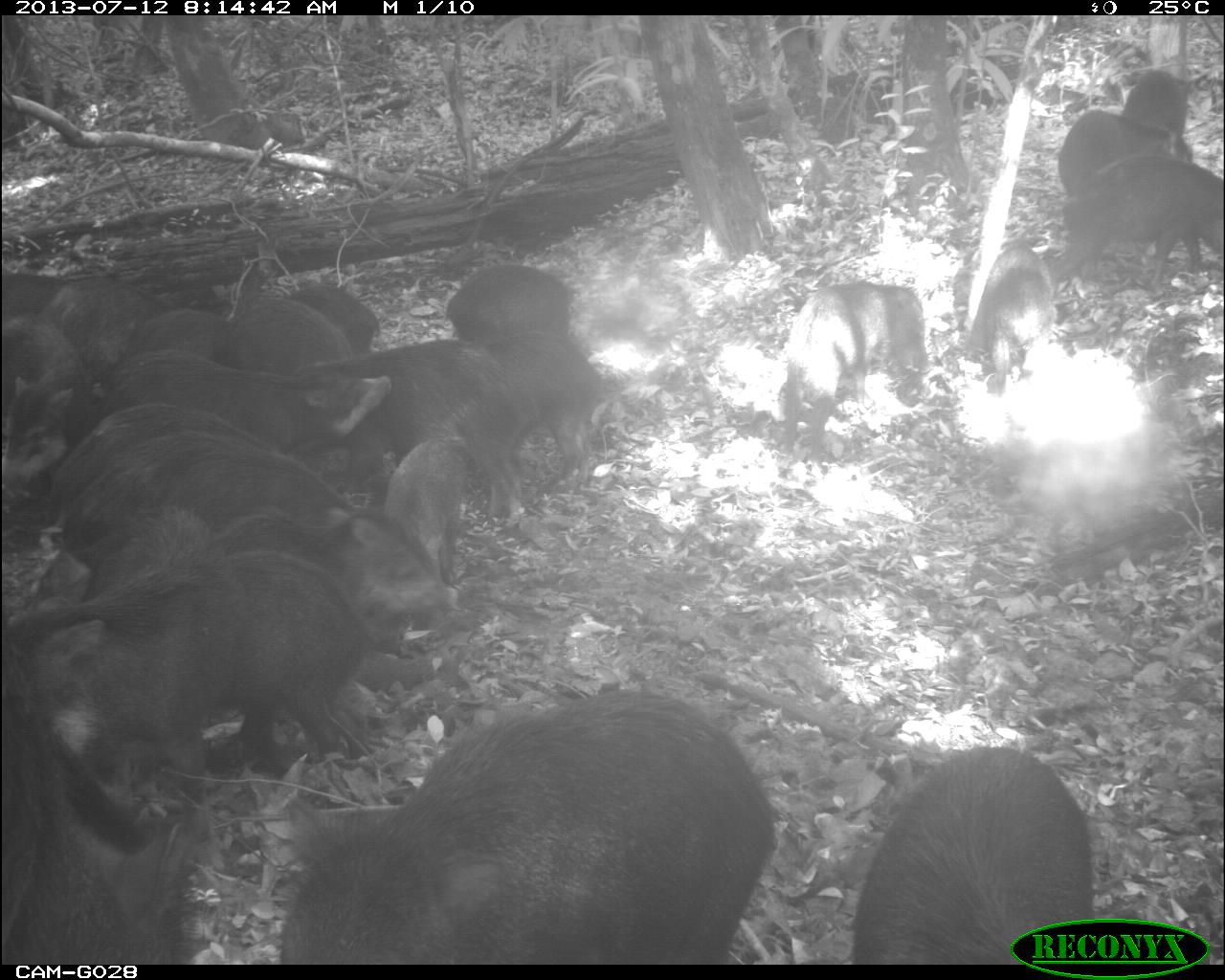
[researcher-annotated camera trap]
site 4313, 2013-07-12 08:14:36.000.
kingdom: Animalia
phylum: Chordata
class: Mammalia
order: Artiodactyla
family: Tayassuidae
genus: Tayassu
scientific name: Tayassu pecari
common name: white-lipped peccary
Tayassu pecari (white-lipped peccary), count 20.